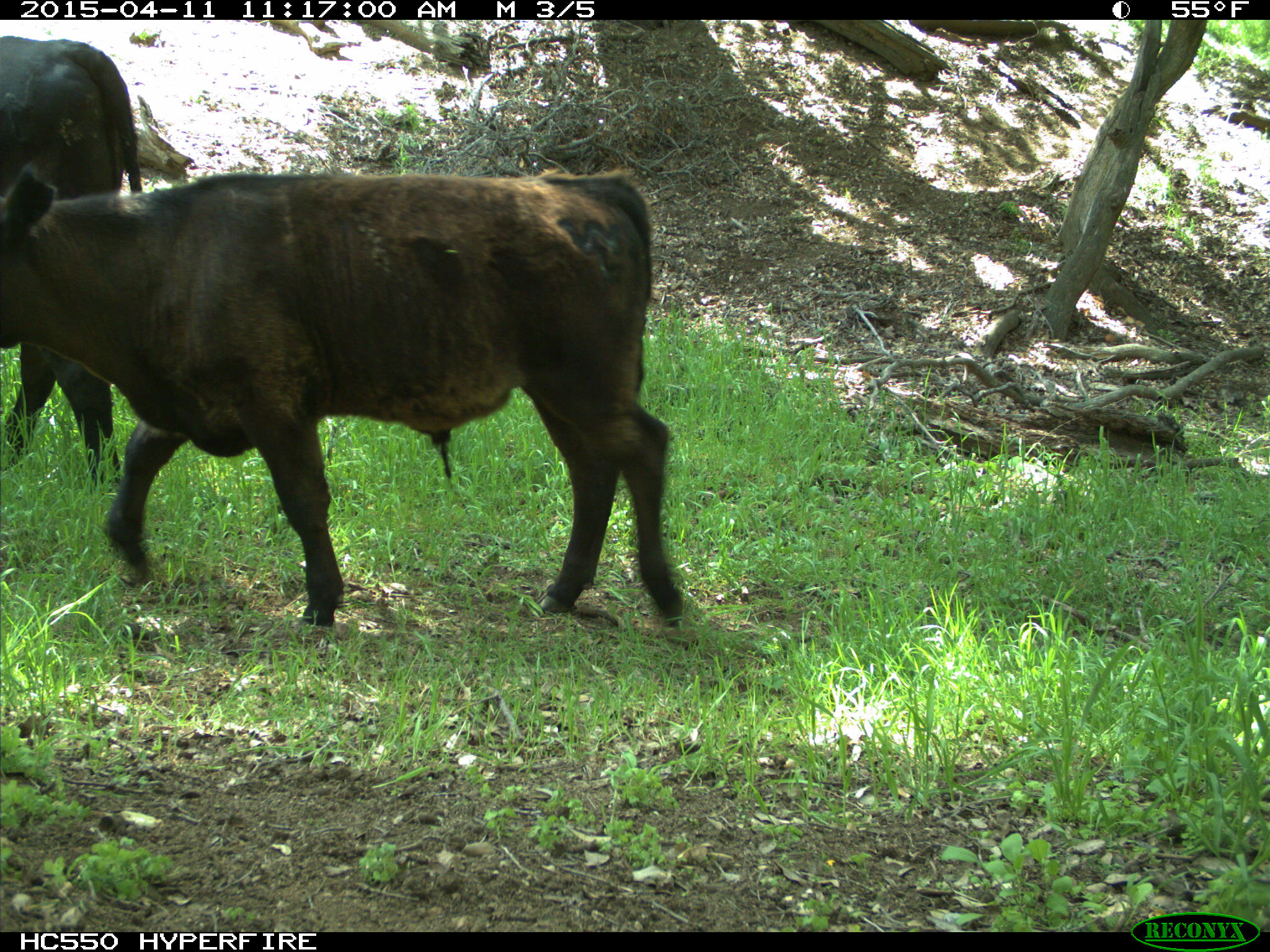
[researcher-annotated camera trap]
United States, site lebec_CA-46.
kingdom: Animalia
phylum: Chordata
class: Mammalia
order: Artiodactyla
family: Bovidae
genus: Bos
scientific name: Bos taurus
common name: domestic cow